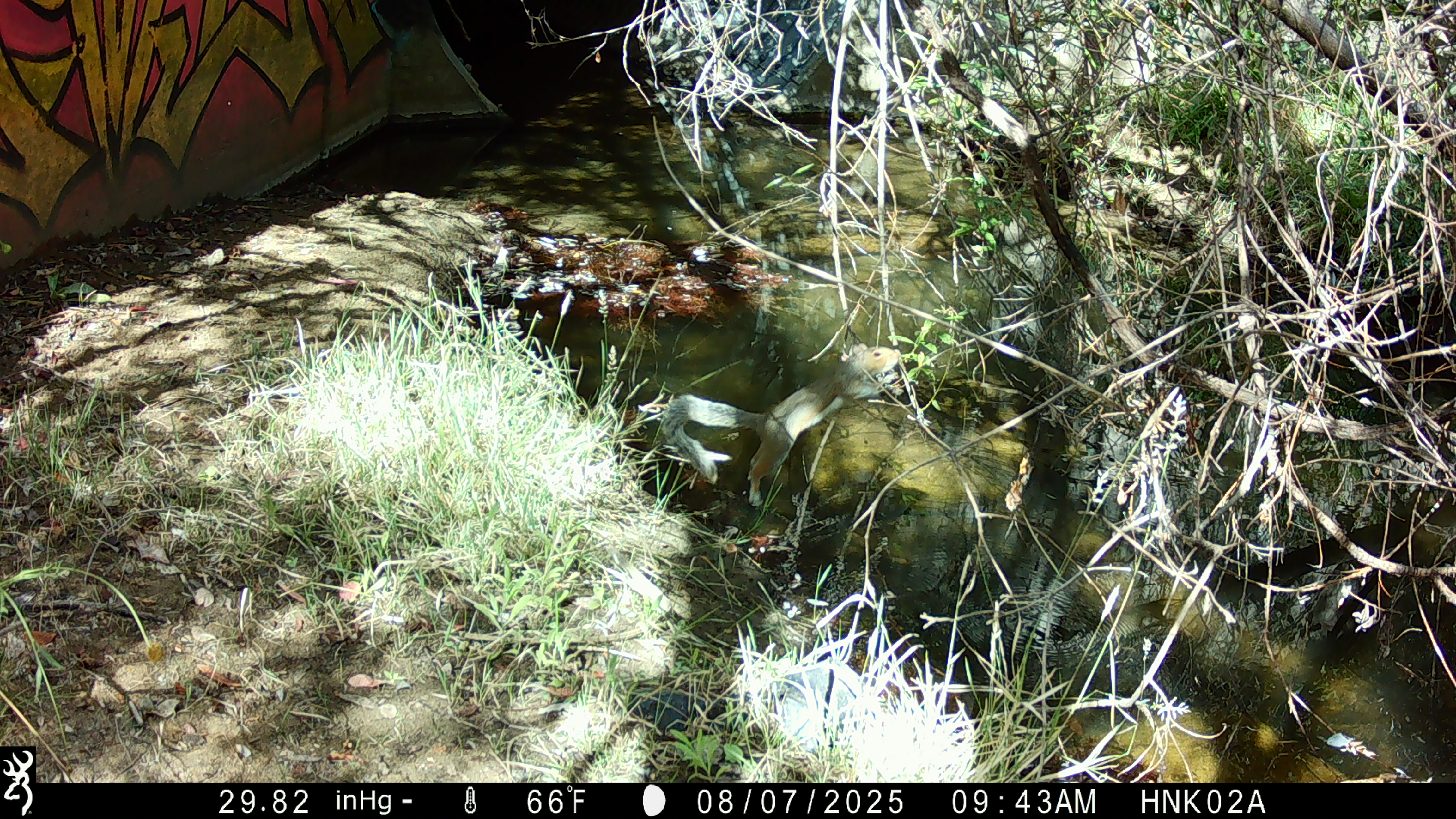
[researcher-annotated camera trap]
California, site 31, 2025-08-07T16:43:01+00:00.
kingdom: Animalia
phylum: Chordata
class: Mammalia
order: Rodentia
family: Sciuridae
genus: Sciurus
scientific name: Sciurus carolinensis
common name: eastern gray squirrel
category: eastern grey squirrel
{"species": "eastern grey squirrel (eastern gray squirrel) (Sciurus carolinensis)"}